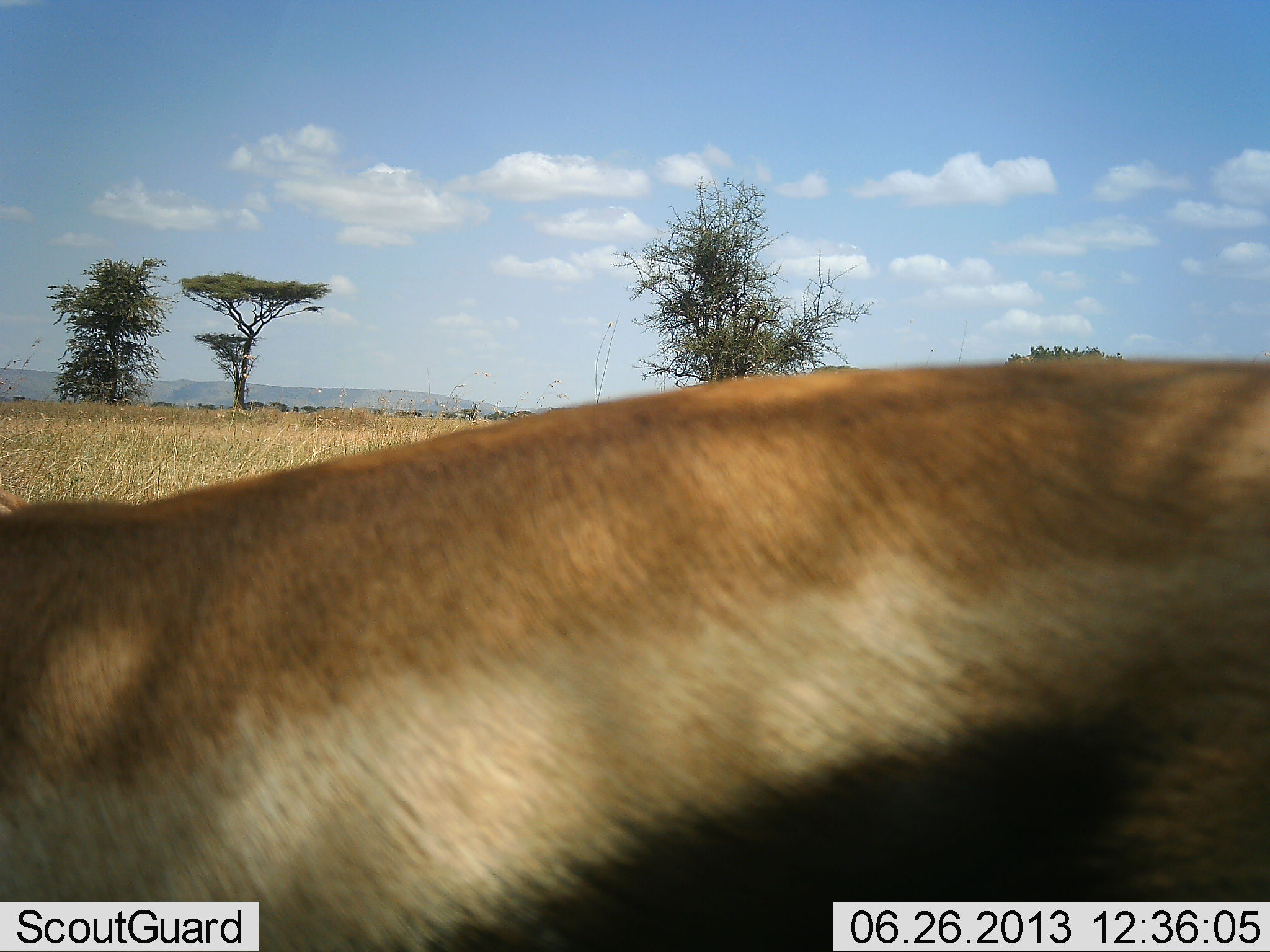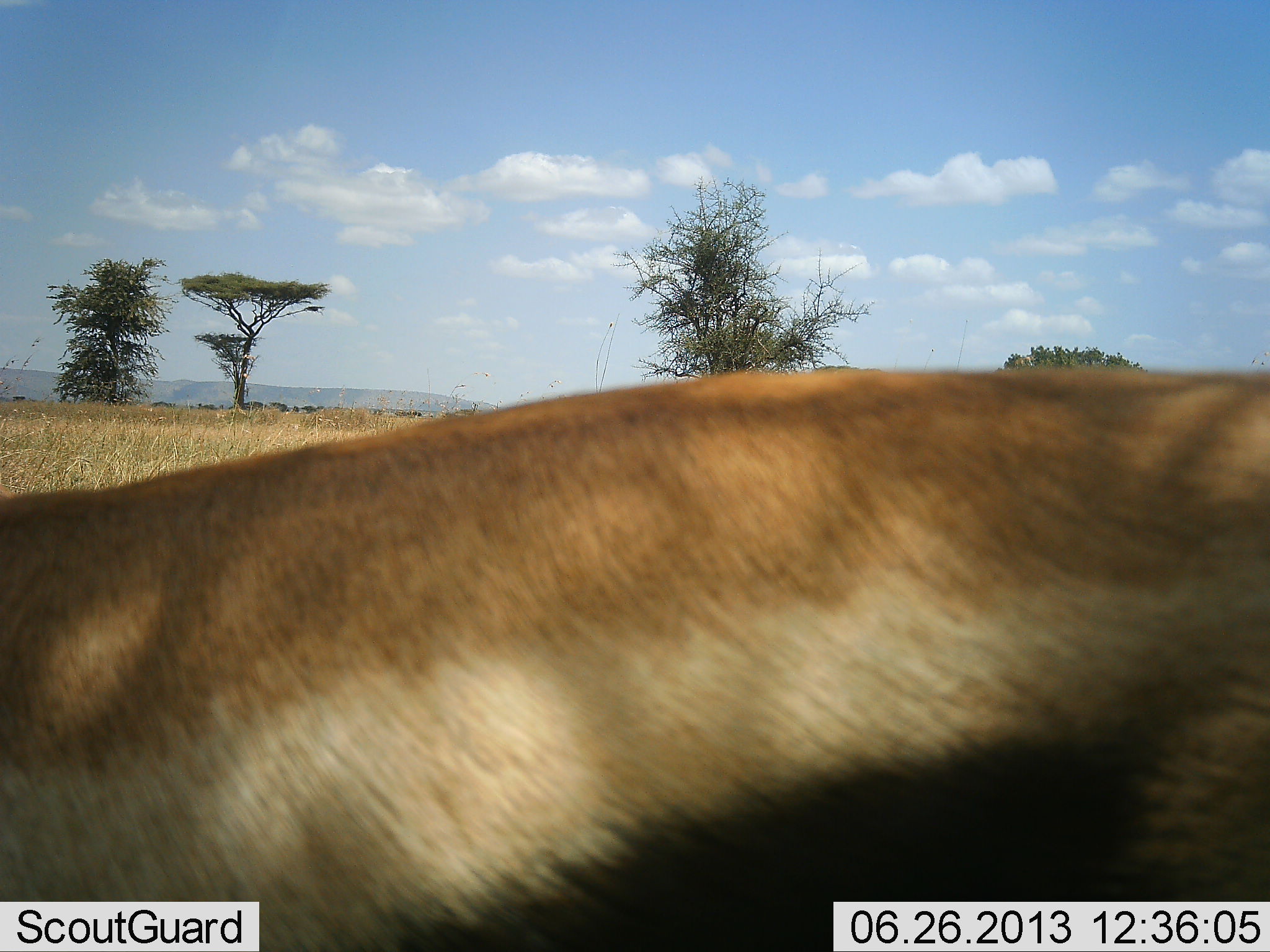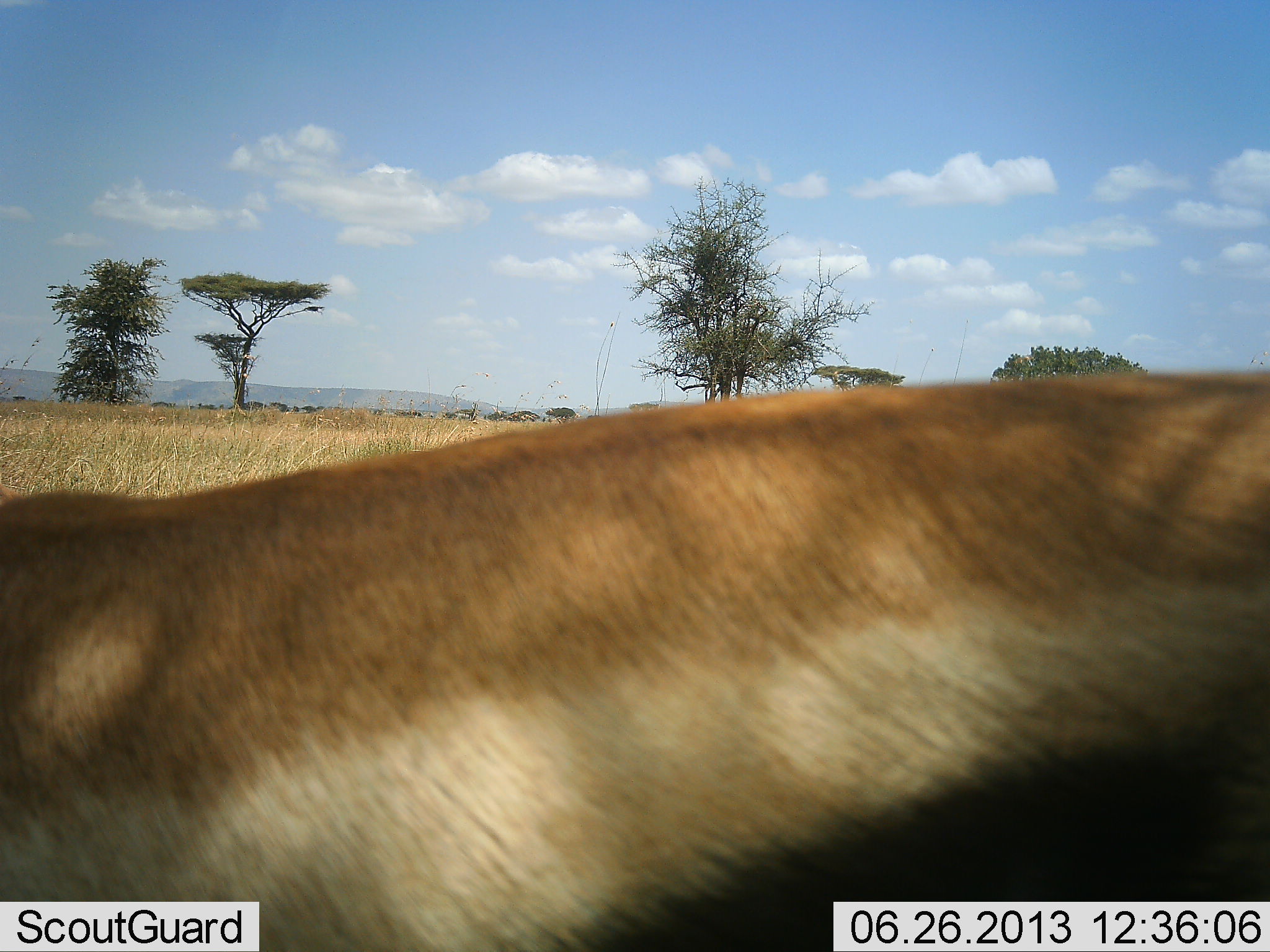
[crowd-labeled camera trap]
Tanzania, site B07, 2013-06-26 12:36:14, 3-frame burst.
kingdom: Animalia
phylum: Chordata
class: Mammalia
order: Artiodactyla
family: Bovidae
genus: Eudorcas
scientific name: Eudorcas thomsonii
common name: thomson's gazelle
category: gazellethomsons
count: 1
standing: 73%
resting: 0%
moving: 20%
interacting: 0%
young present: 0%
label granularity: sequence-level